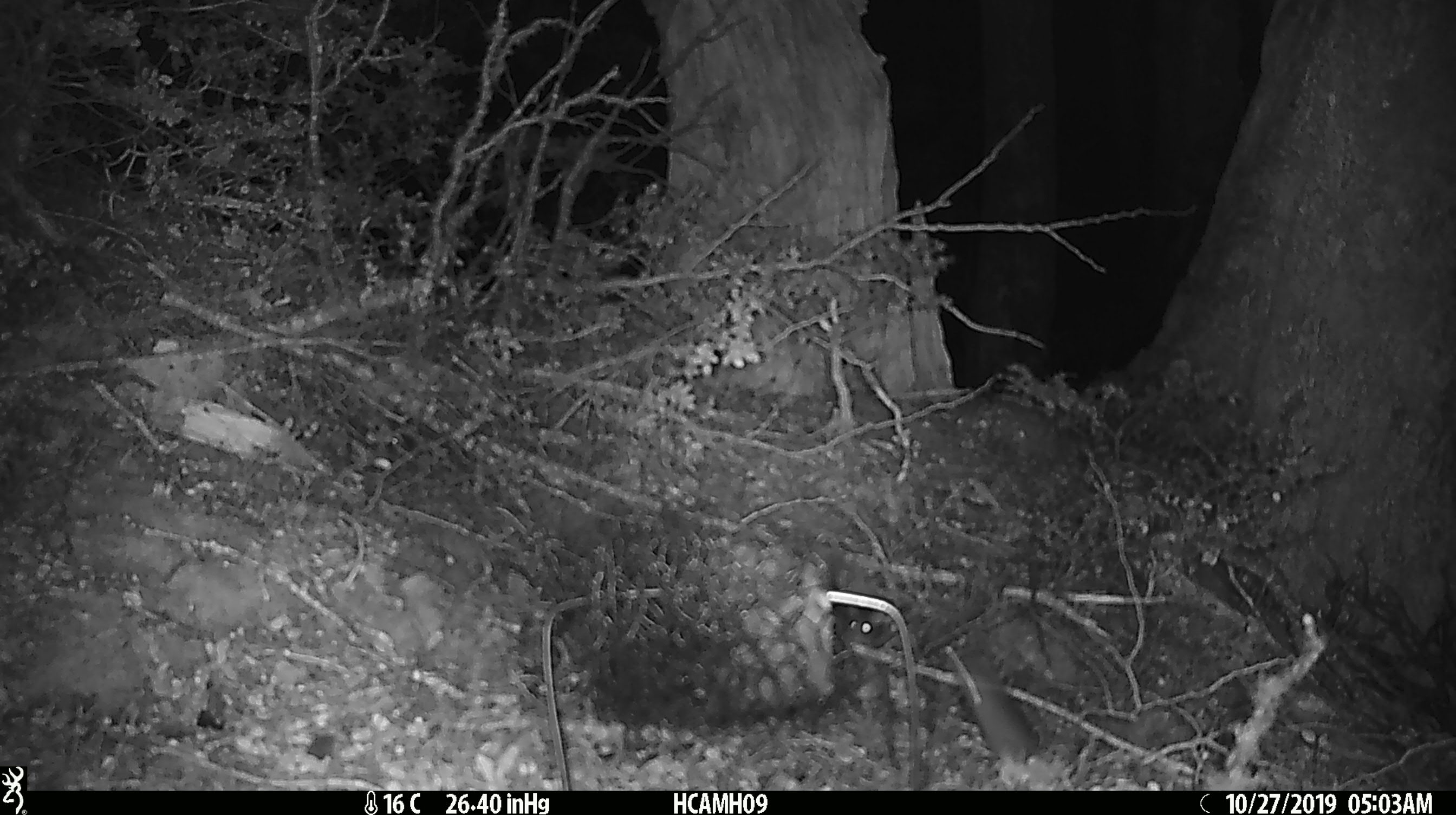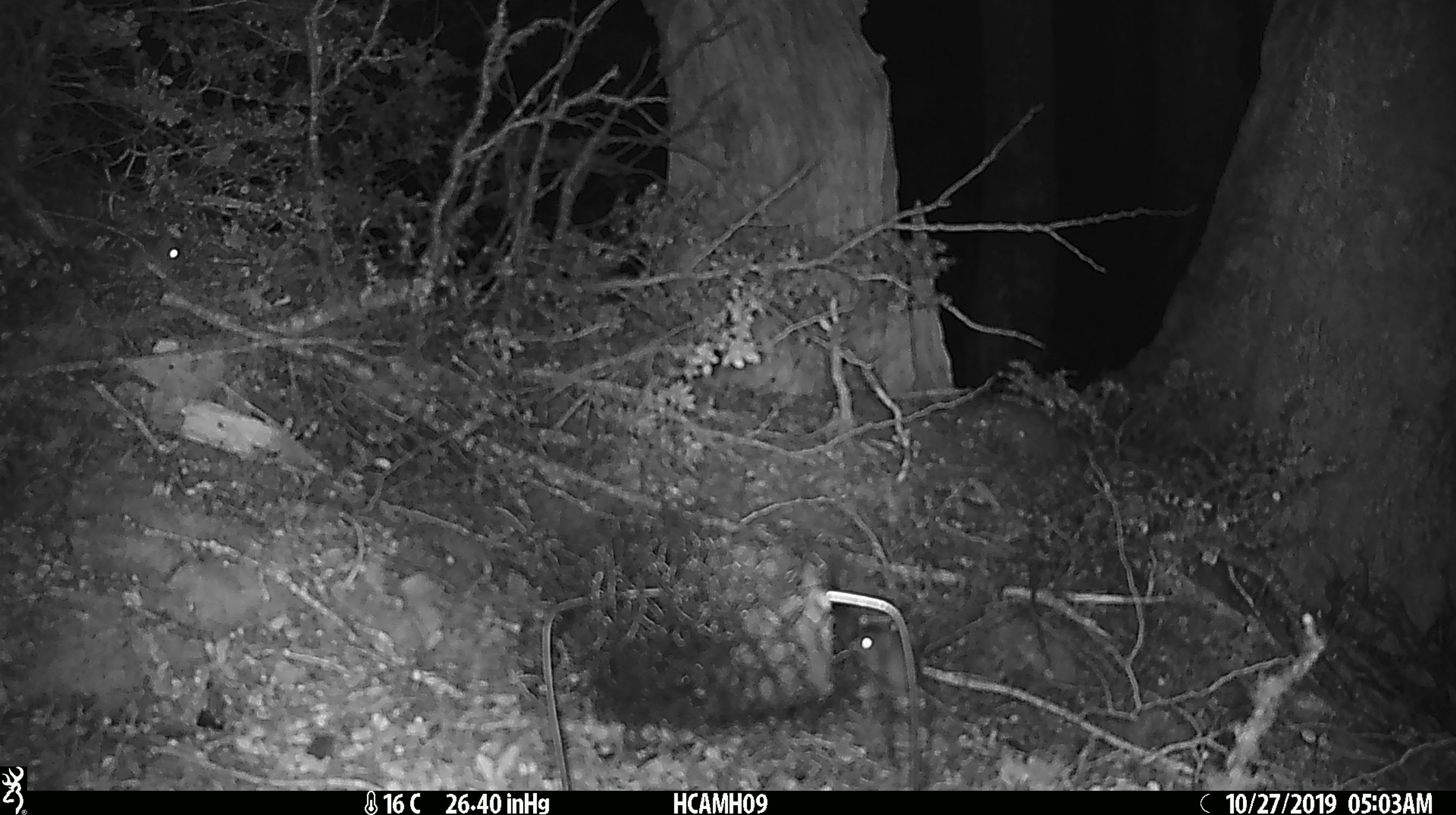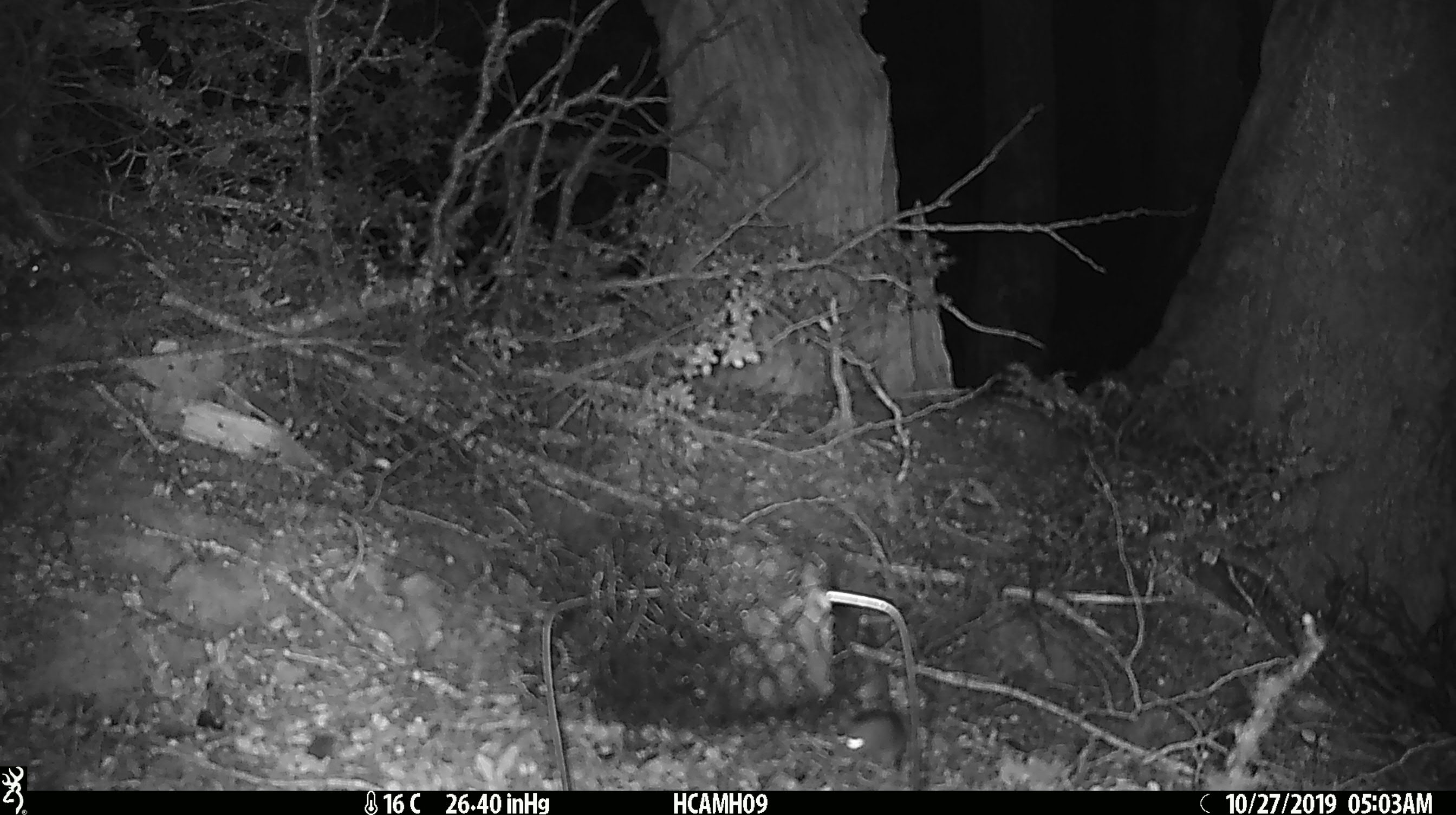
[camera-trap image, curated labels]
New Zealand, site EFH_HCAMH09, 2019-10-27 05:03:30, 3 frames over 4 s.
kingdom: Animalia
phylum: Chordata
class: Mammalia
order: Rodentia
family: Muridae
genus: Mus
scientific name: Mus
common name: mouse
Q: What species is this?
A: Mouse (Mus).